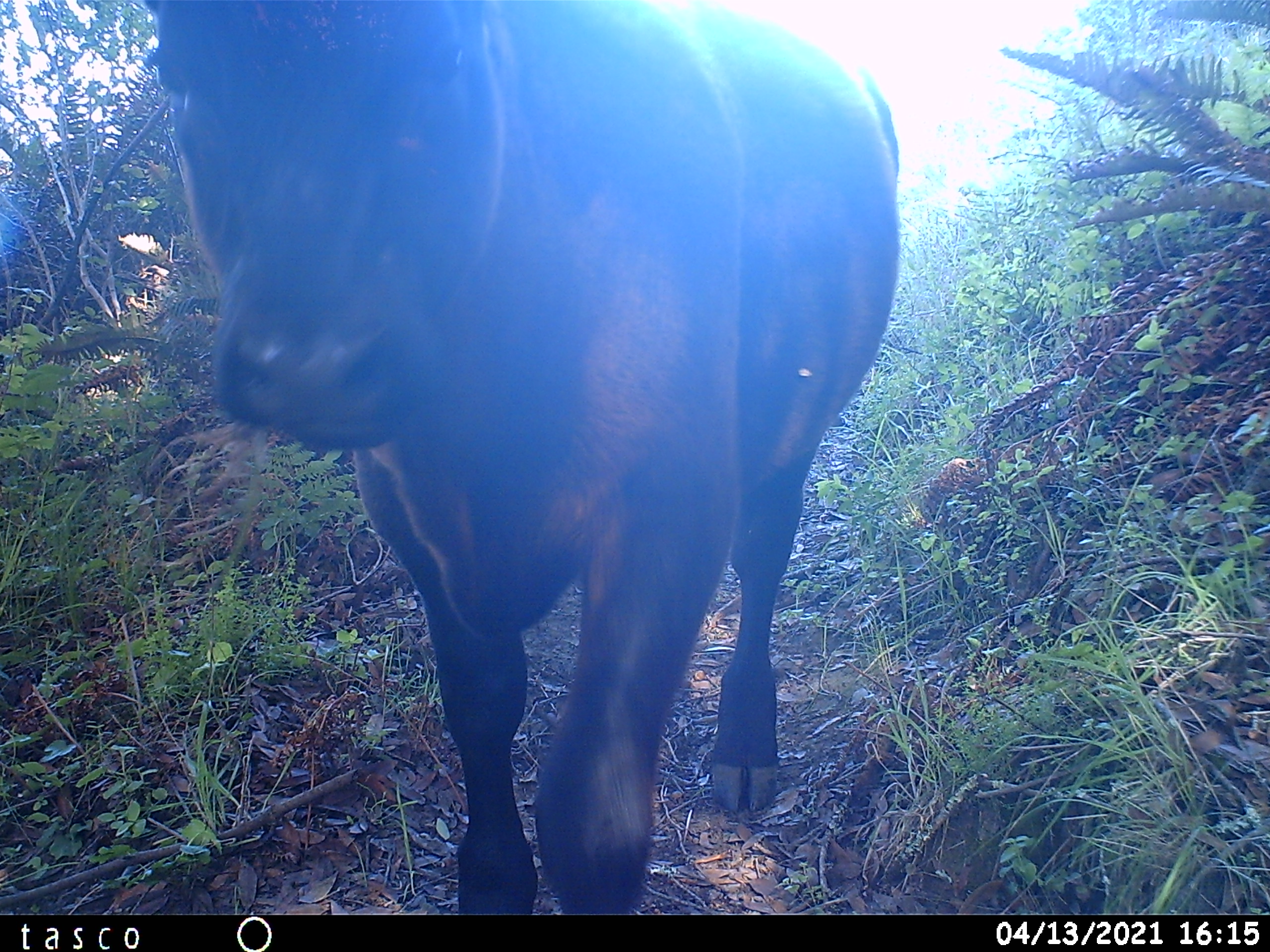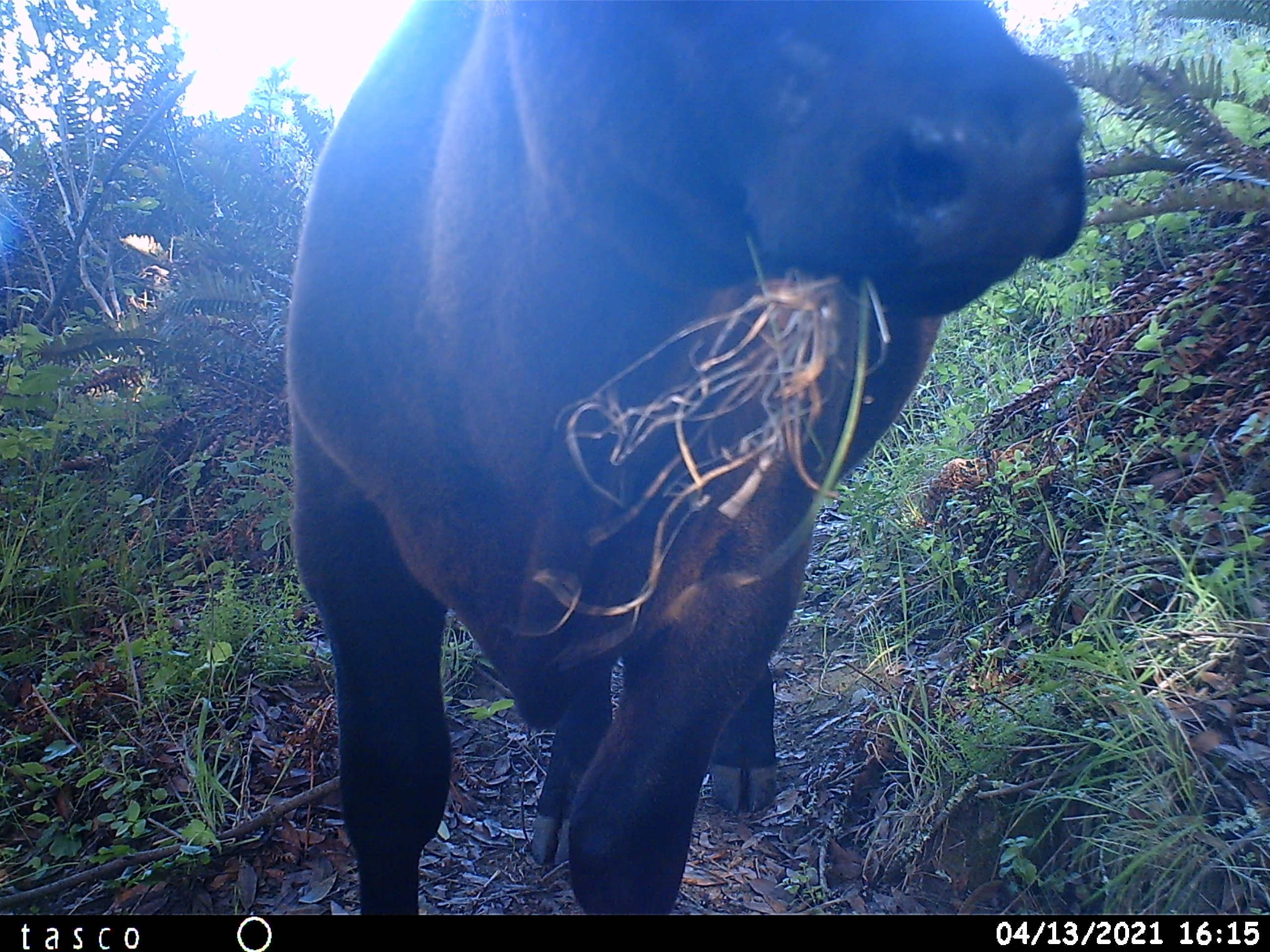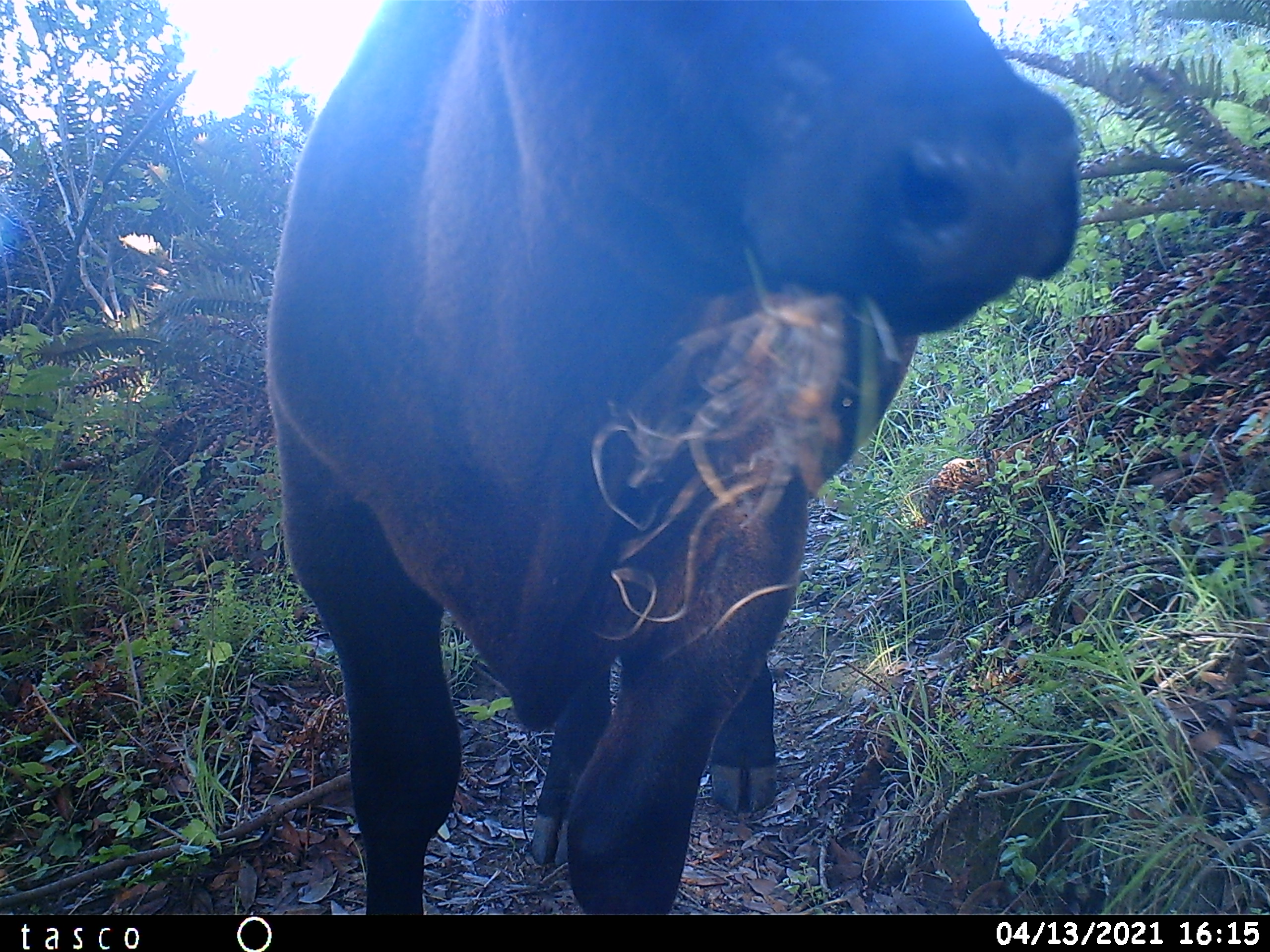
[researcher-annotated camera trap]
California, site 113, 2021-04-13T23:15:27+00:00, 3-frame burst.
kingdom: Animalia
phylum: Chordata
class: Mammalia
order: Artiodactyla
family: Bovidae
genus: Bos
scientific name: Bos taurus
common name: domestic cattle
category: cattle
Cattle (domestic cattle) (Bos taurus).